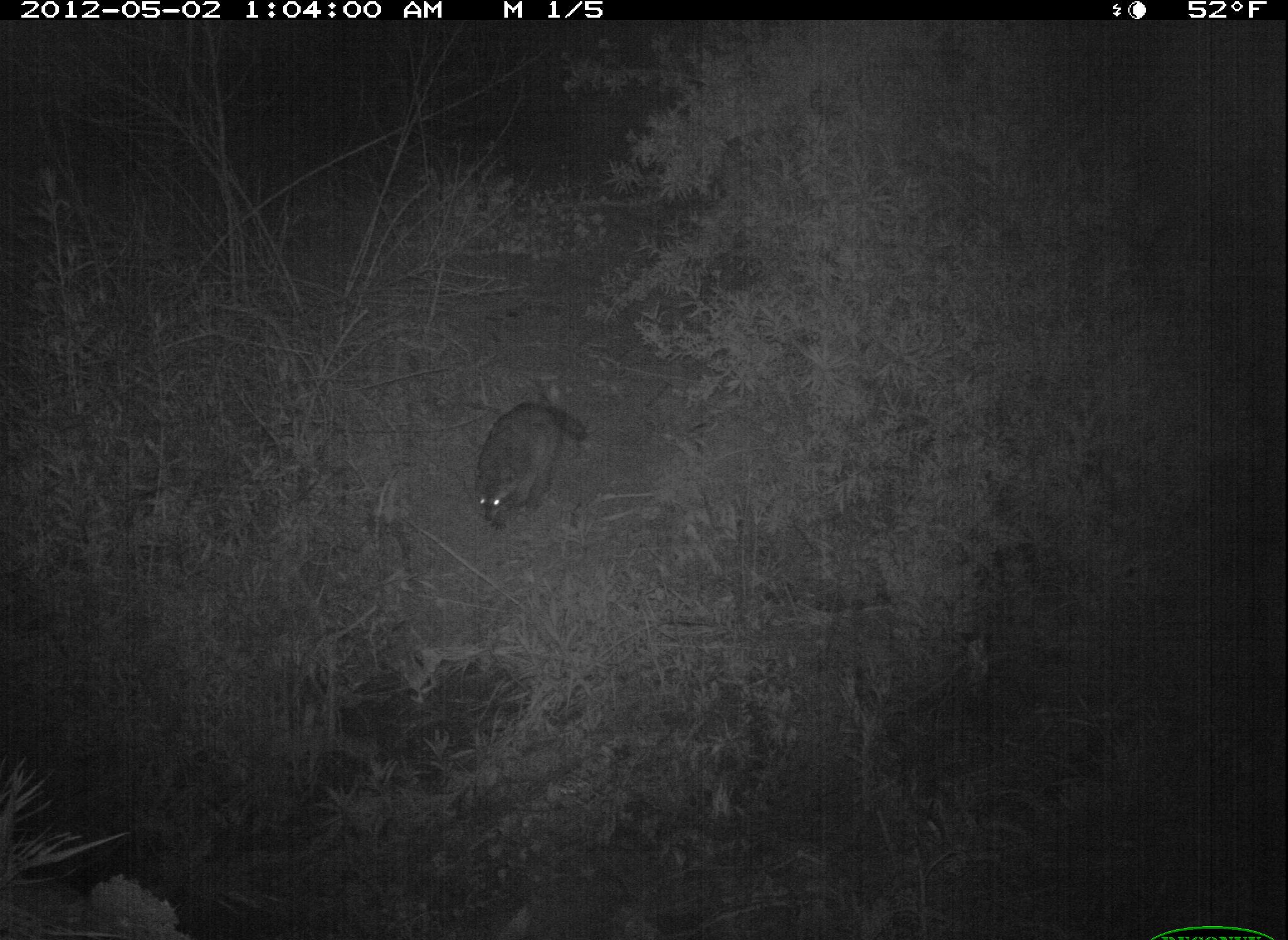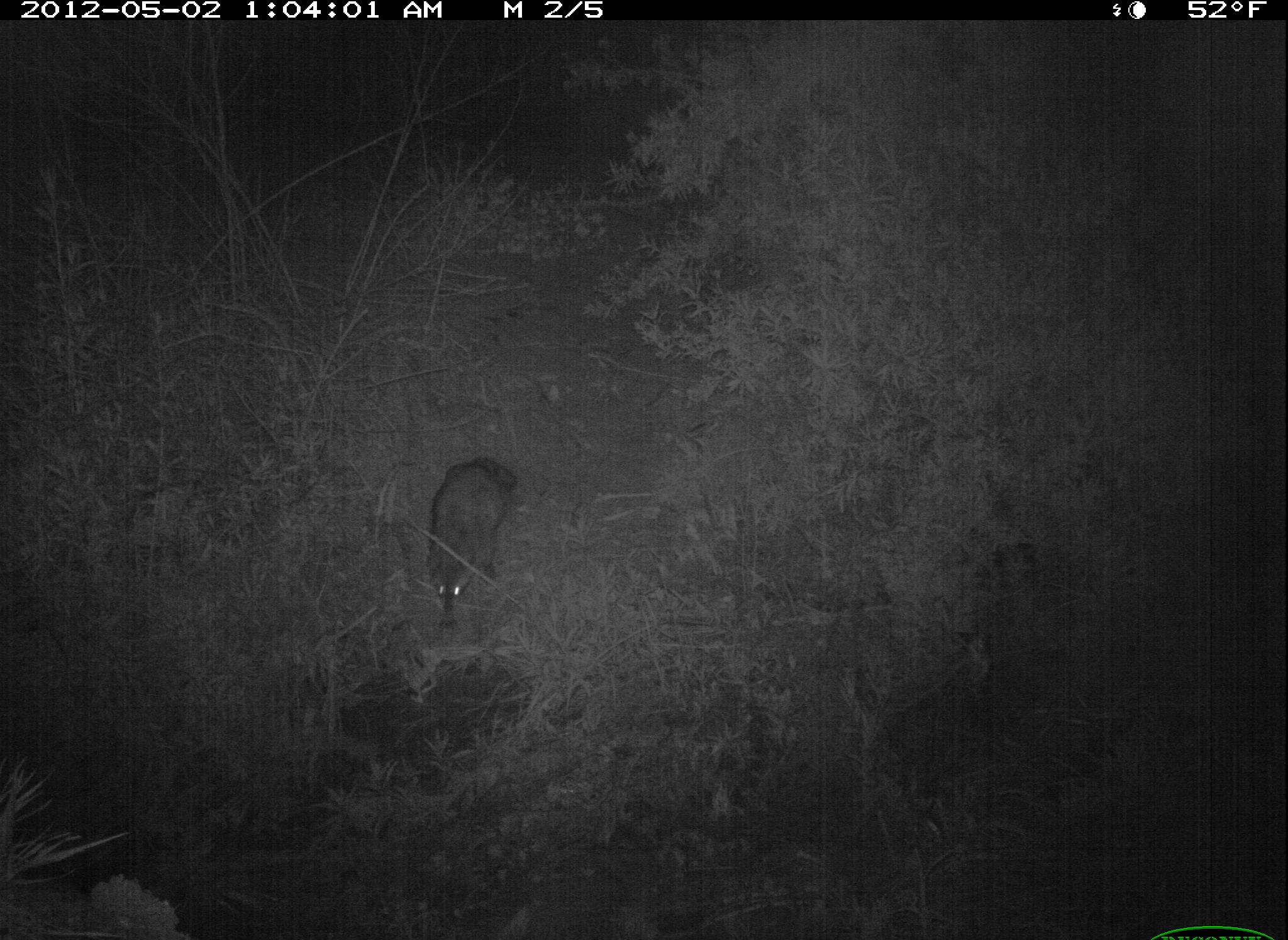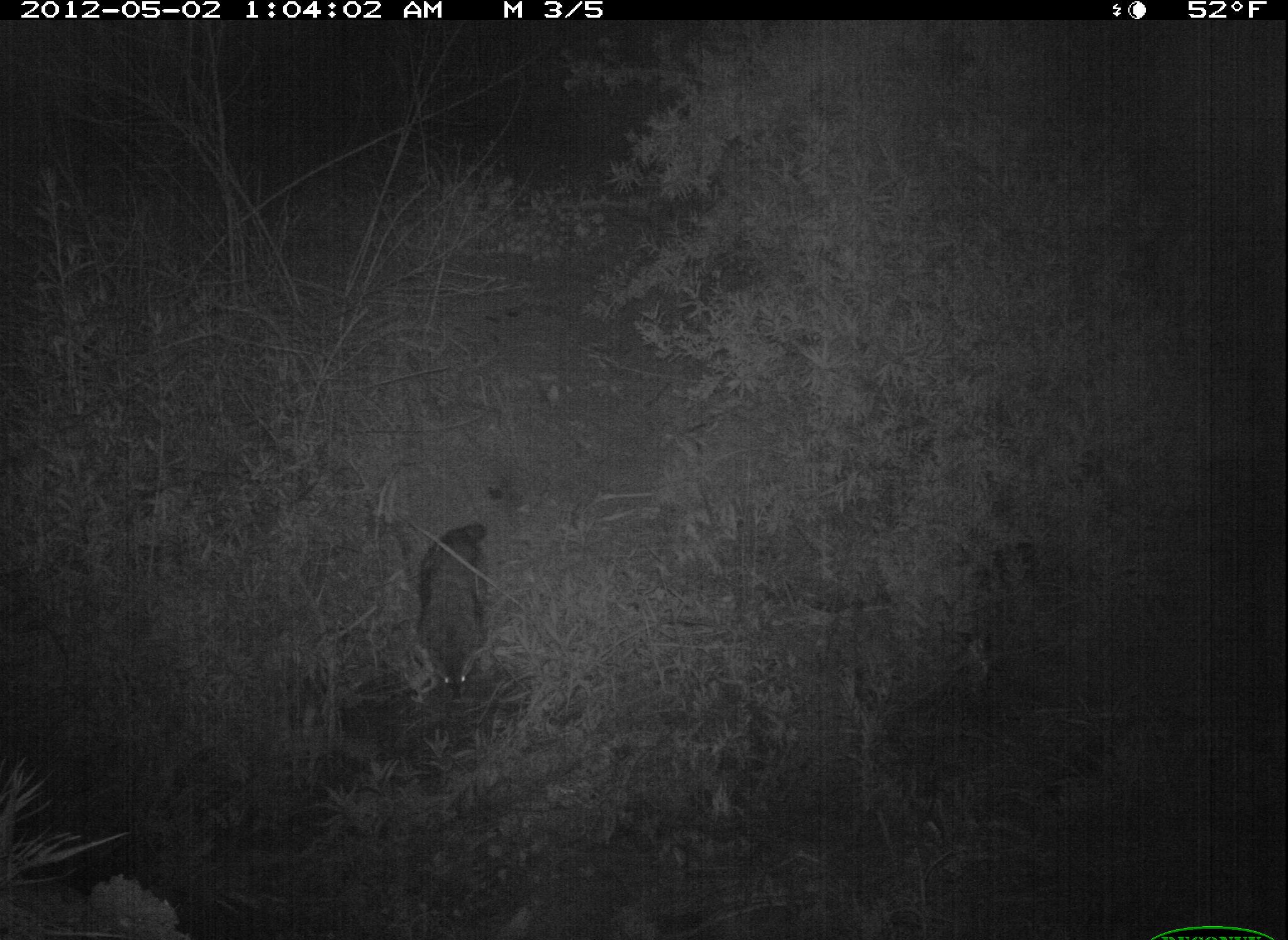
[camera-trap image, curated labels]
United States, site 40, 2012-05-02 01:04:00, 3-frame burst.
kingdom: Animalia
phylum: Chordata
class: Mammalia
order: Carnivora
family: Procyonidae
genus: Procyon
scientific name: Procyon lotor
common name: raccoon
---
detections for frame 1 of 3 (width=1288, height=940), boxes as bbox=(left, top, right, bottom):
raccoon: bbox=(460, 393, 596, 532)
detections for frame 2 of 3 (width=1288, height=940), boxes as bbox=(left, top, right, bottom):
raccoon: bbox=(417, 449, 523, 630)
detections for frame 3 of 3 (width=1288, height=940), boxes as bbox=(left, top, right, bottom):
raccoon: bbox=(377, 504, 512, 696)